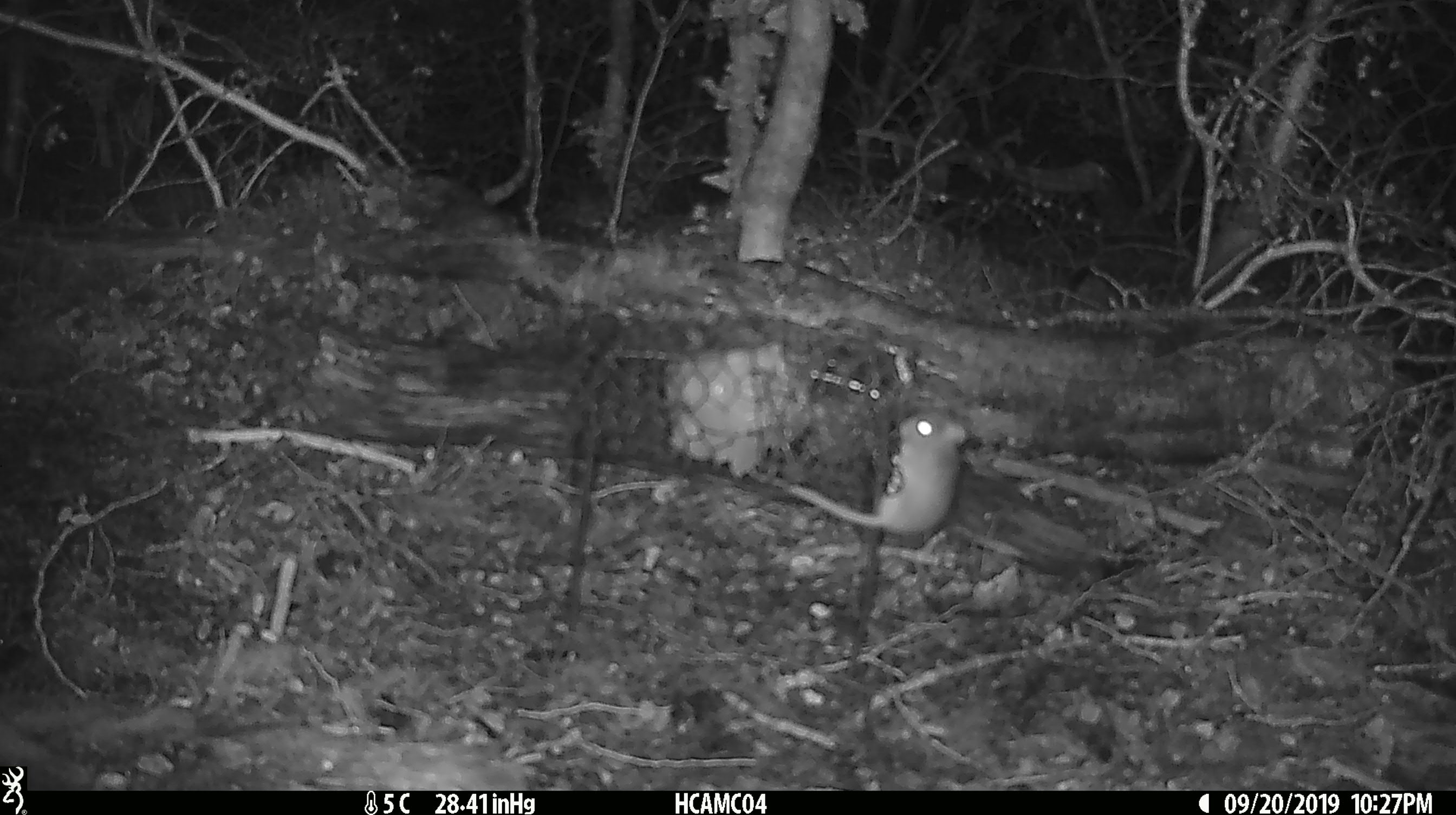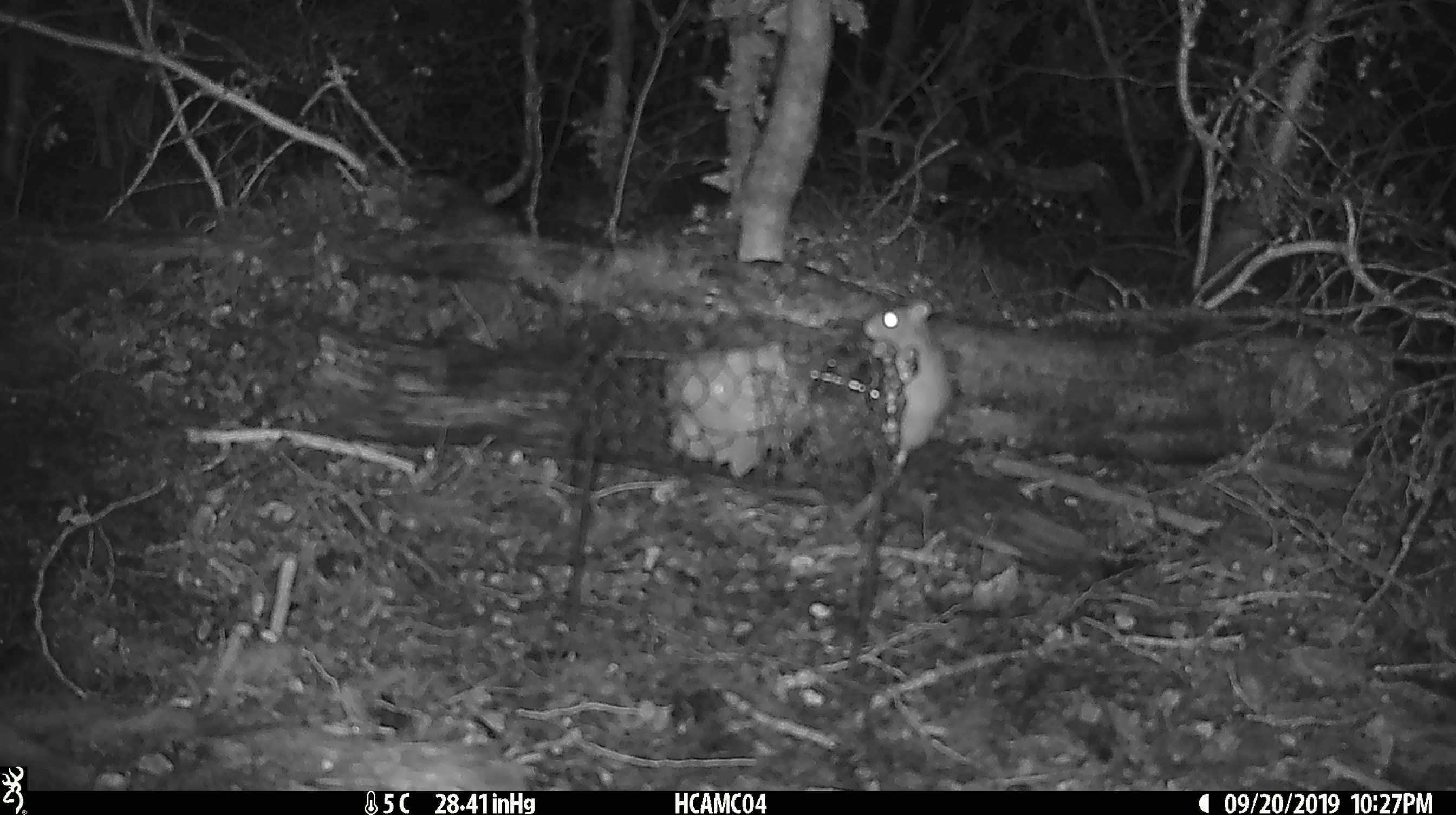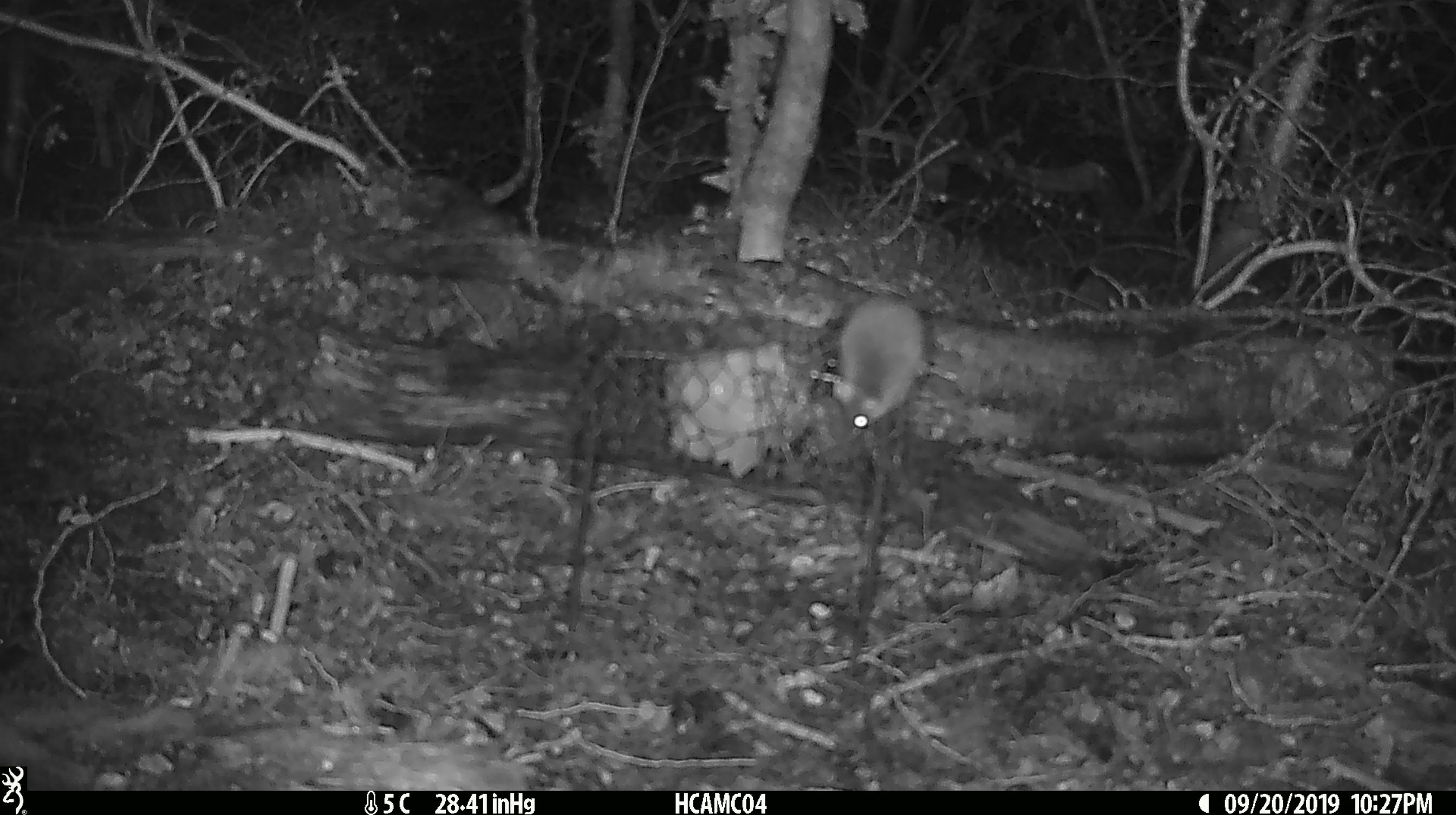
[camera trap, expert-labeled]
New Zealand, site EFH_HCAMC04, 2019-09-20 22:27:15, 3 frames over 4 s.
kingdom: Animalia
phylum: Chordata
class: Mammalia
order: Rodentia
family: Muridae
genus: Mus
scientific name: Mus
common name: mouse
Mouse (Mus).